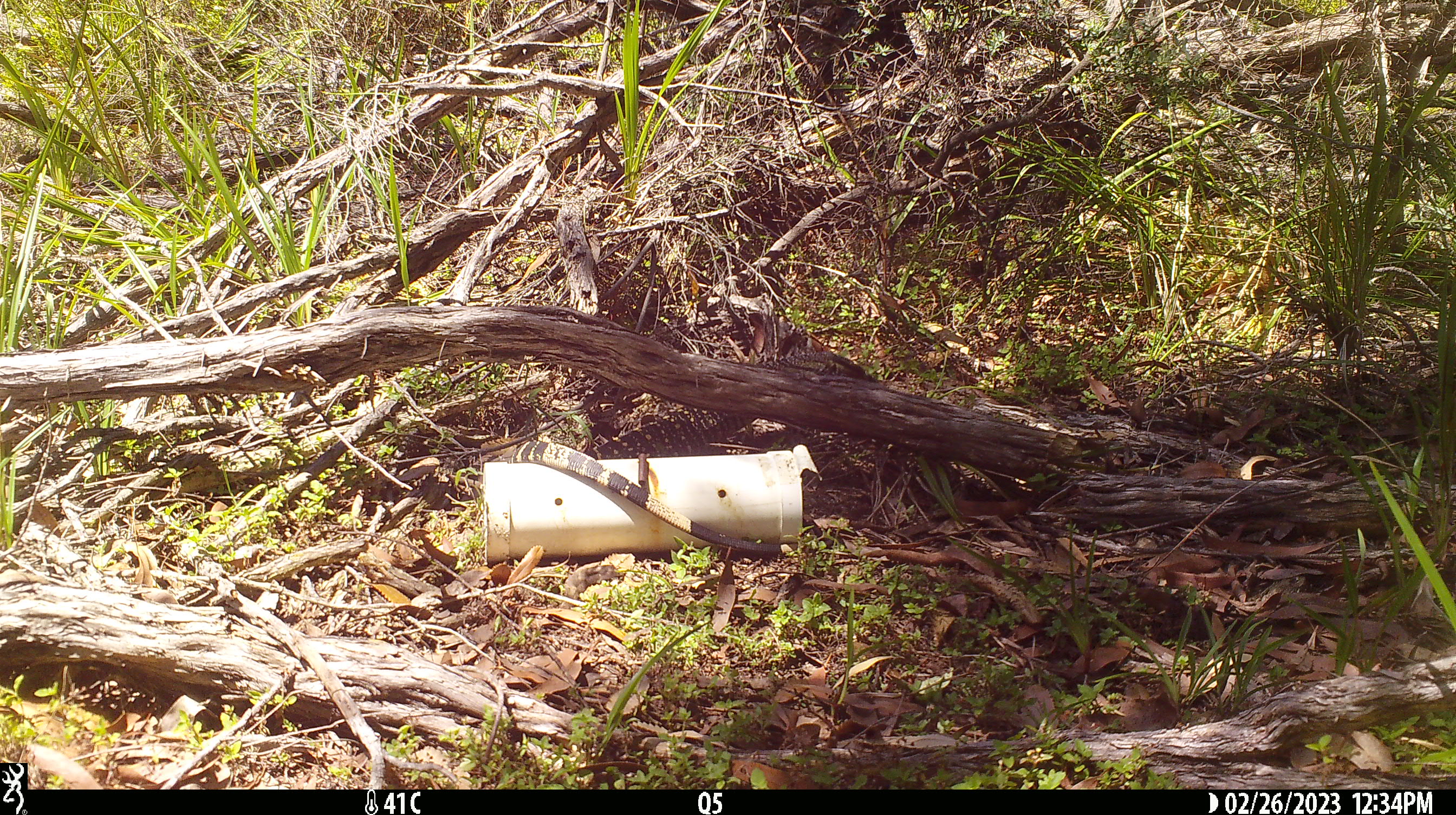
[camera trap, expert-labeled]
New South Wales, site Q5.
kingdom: Animalia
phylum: Chordata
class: Reptilia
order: Squamata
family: Varanidae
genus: Varanus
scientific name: Varanus varius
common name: lace monitor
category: goanna